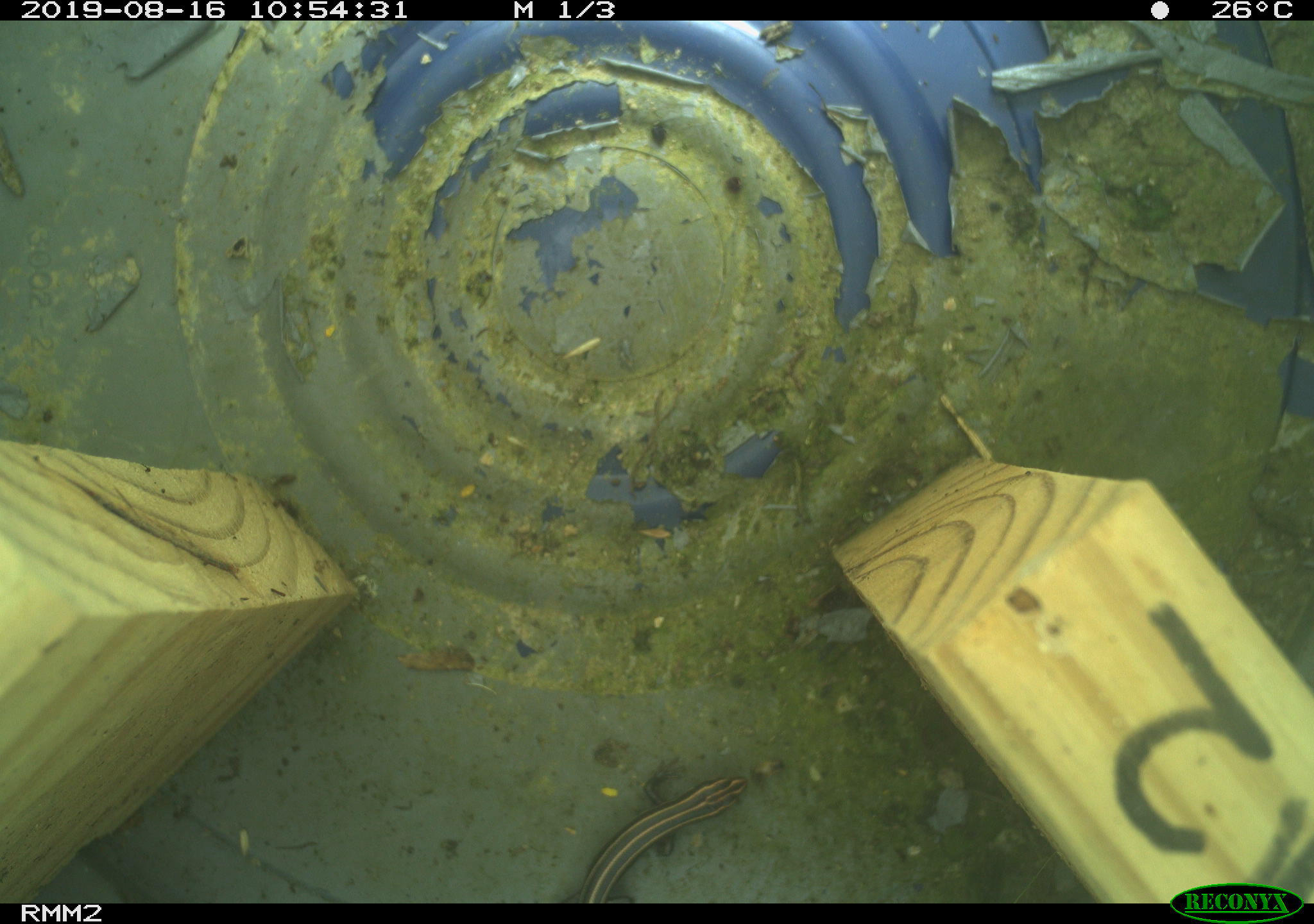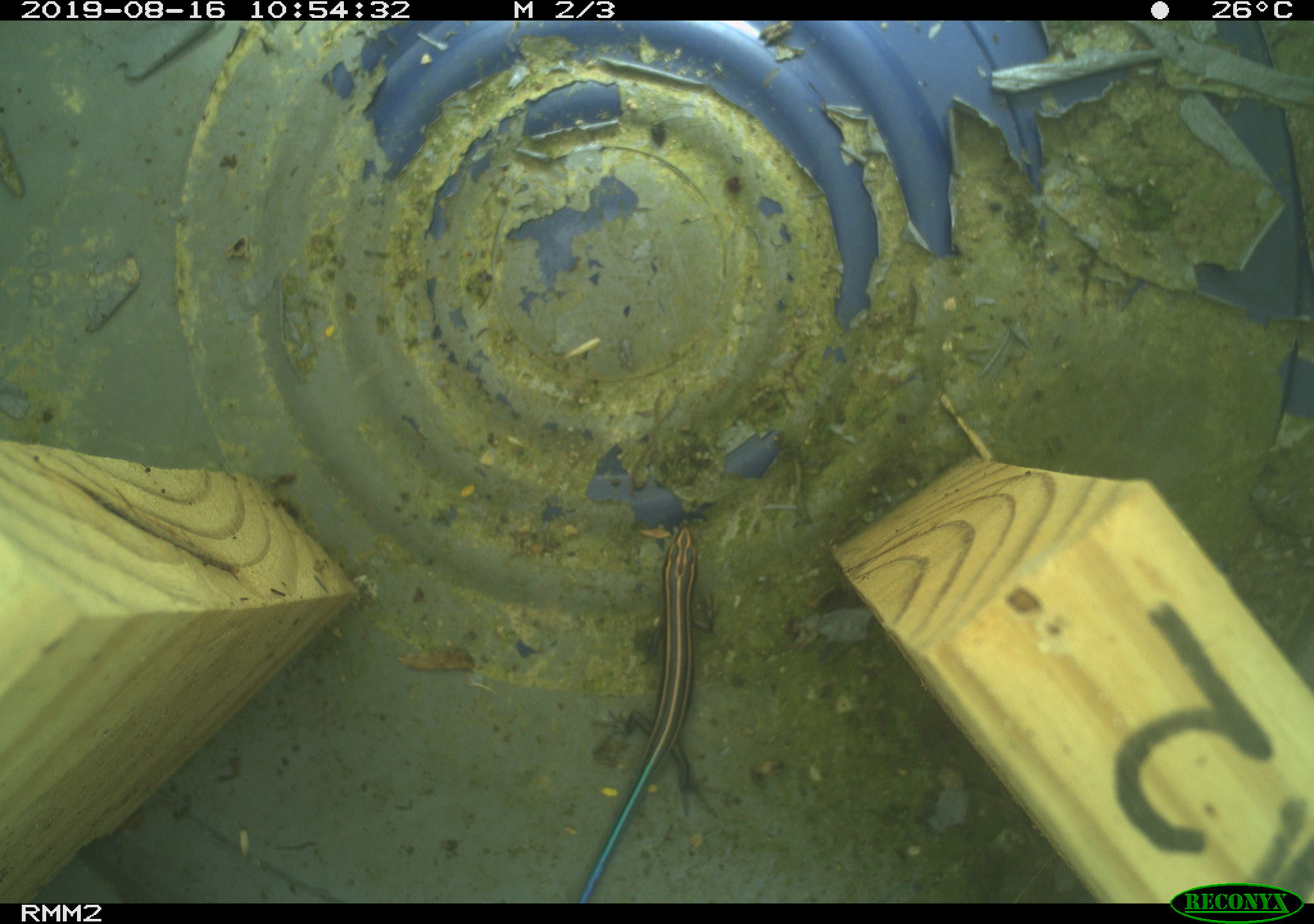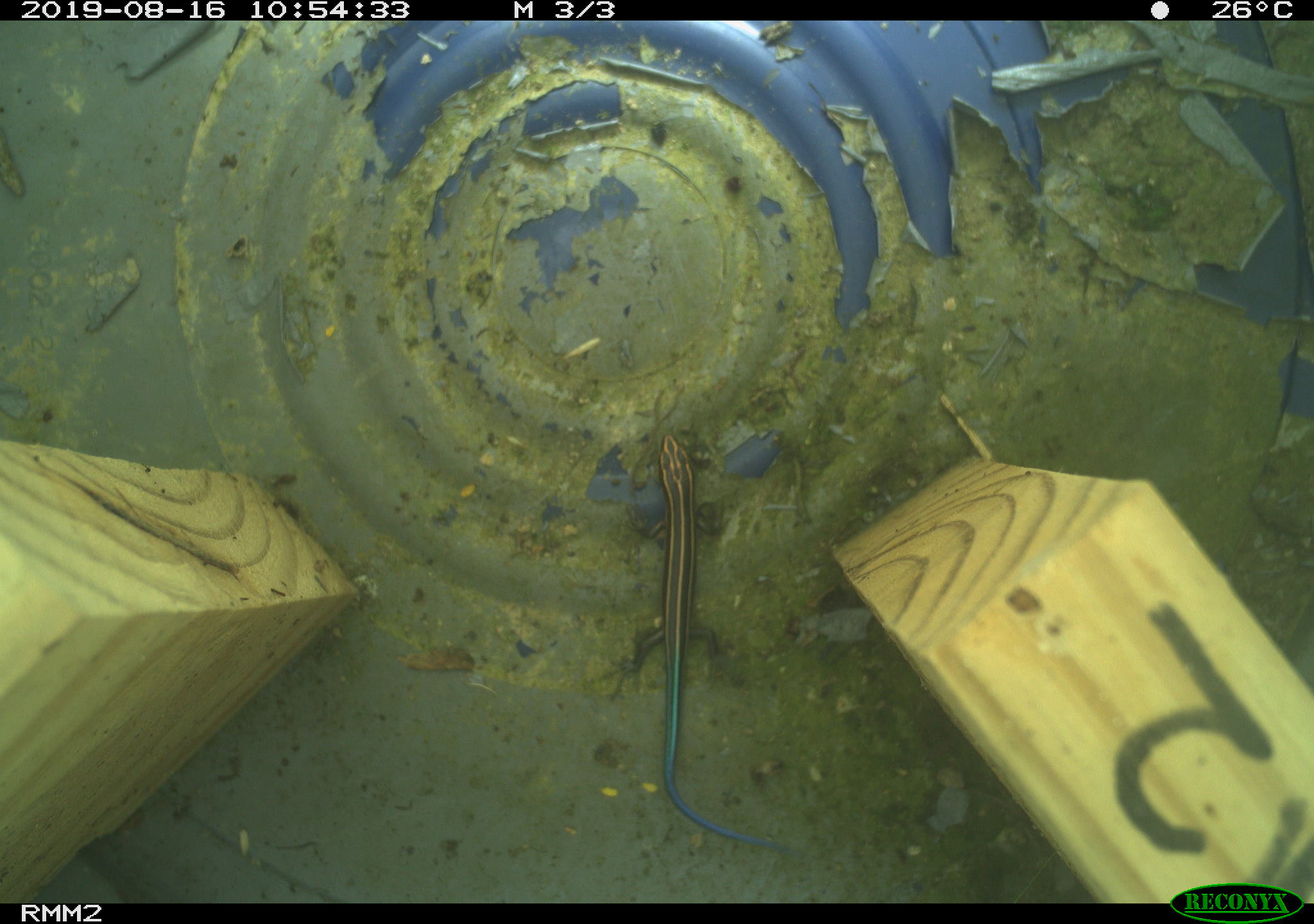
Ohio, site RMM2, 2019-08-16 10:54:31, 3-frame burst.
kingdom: Animalia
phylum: Chordata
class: Reptilia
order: Squamata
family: Scincidae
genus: Plestiodon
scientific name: Plestiodon fasciatus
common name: common five-lined skink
Common five-lined skink (Plestiodon fasciatus).